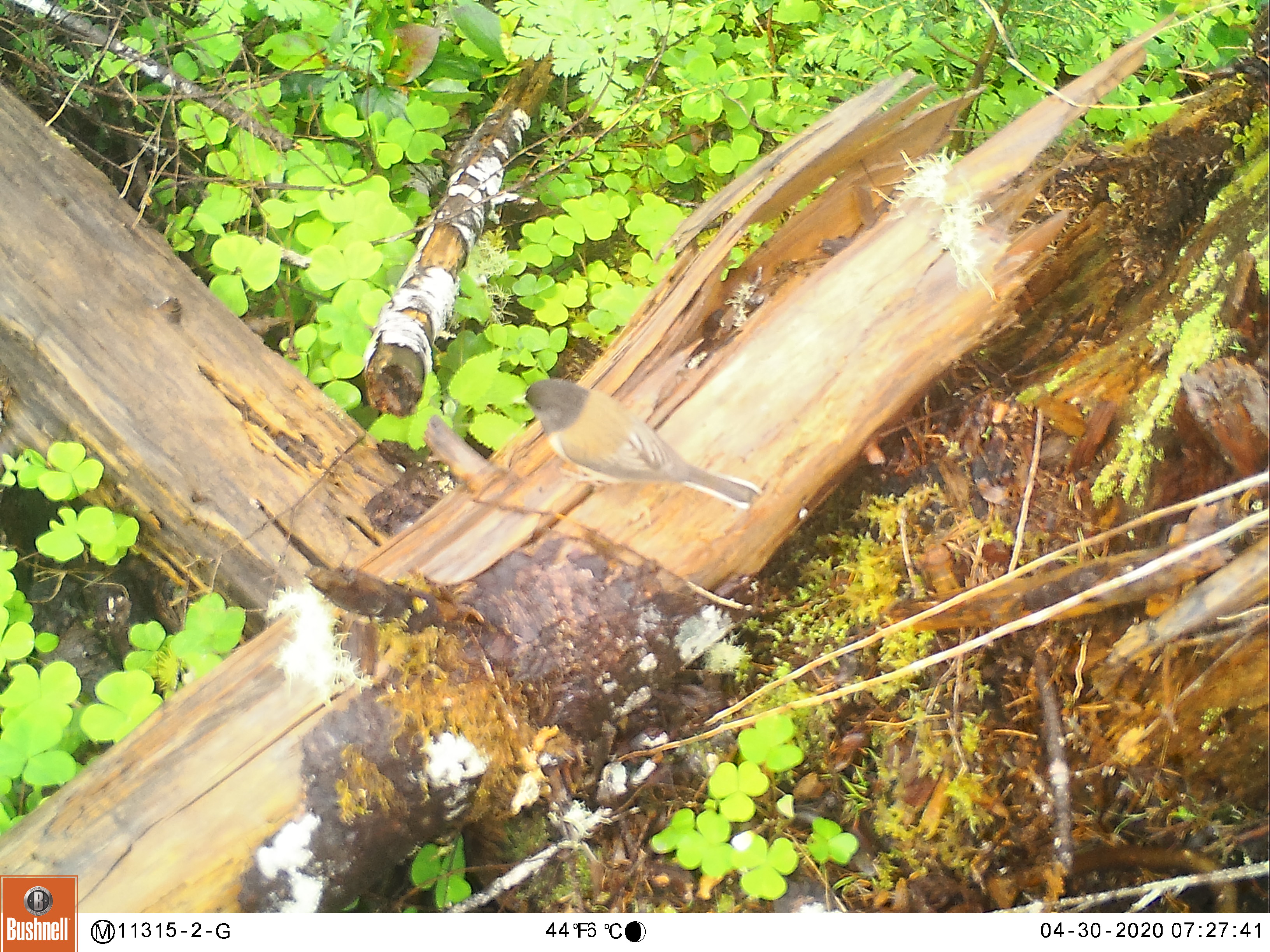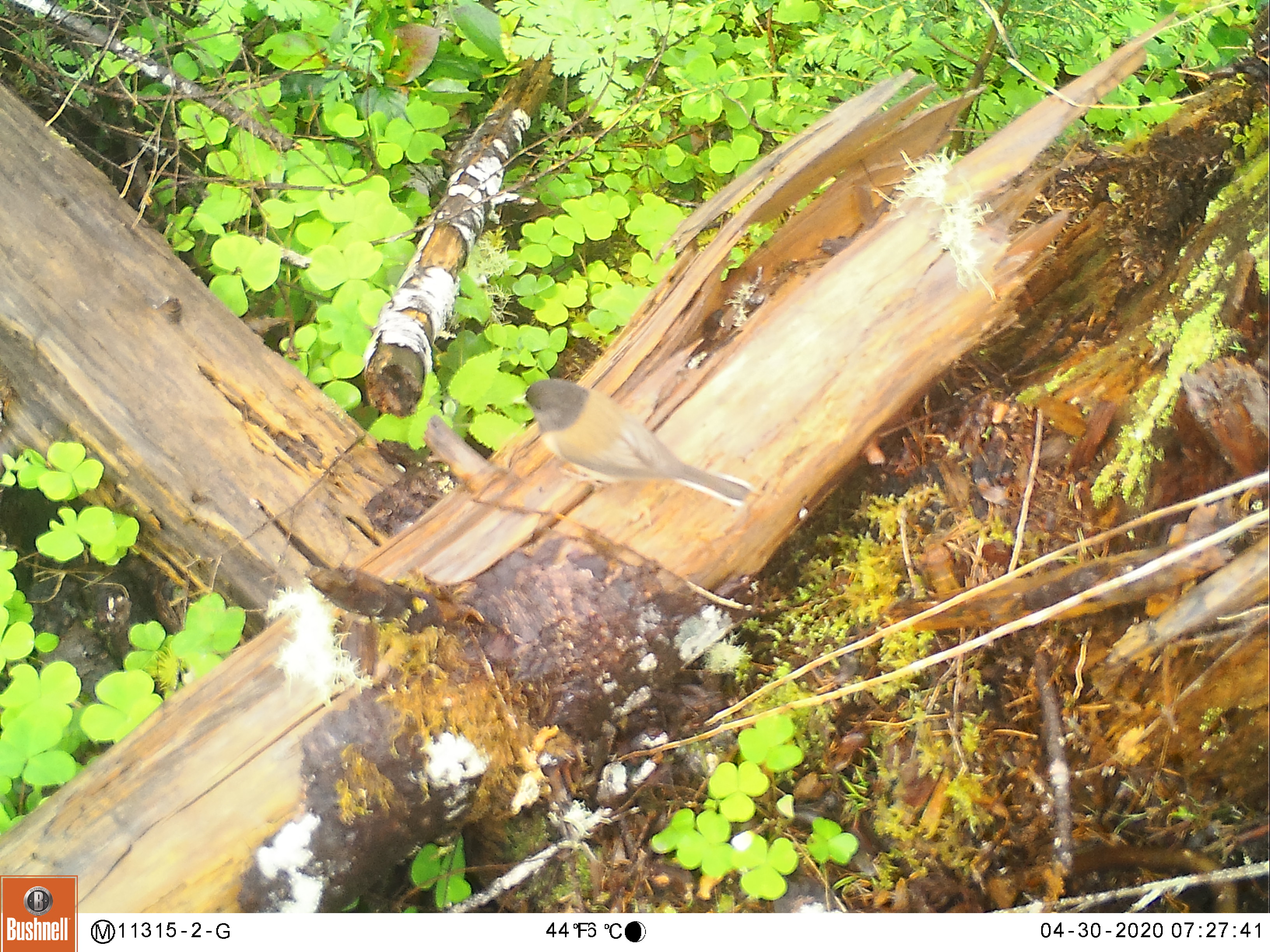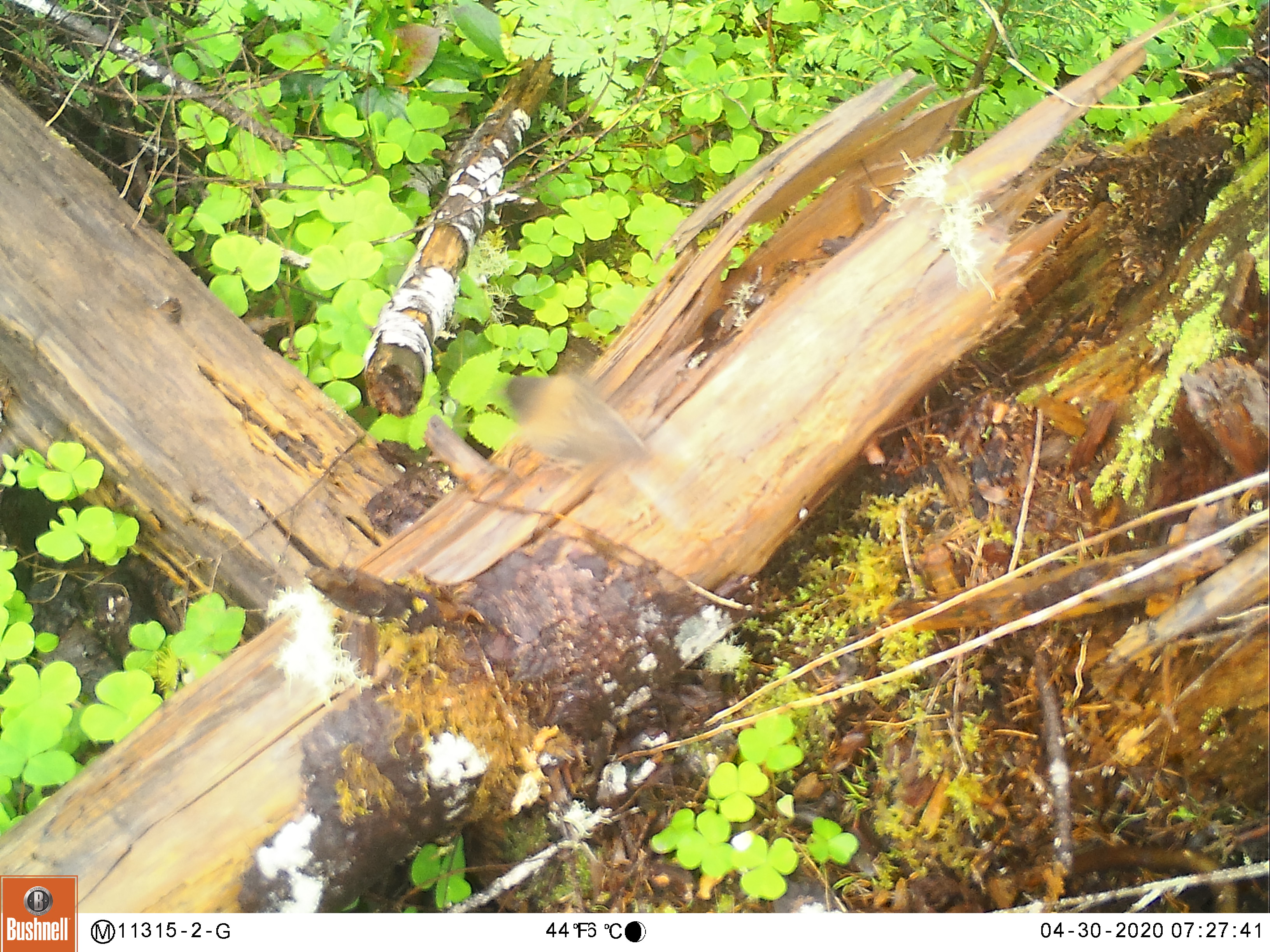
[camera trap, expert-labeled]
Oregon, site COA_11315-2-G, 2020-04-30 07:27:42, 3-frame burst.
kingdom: Animalia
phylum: Chordata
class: Aves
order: Passeriformes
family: Passerellidae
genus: Junco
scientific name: Junco hyemalis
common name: dark-eyed junco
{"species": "dark-eyed junco (Junco hyemalis)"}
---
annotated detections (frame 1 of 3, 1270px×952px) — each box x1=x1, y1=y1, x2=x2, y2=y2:
dark-eyed junco: x1=507, y1=364, x2=771, y2=519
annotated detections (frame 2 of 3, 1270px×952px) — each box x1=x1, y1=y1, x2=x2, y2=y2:
dark-eyed junco: x1=511, y1=370, x2=761, y2=515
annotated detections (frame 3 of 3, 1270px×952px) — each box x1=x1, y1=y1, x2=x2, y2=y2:
dark-eyed junco: x1=490, y1=366, x2=709, y2=530